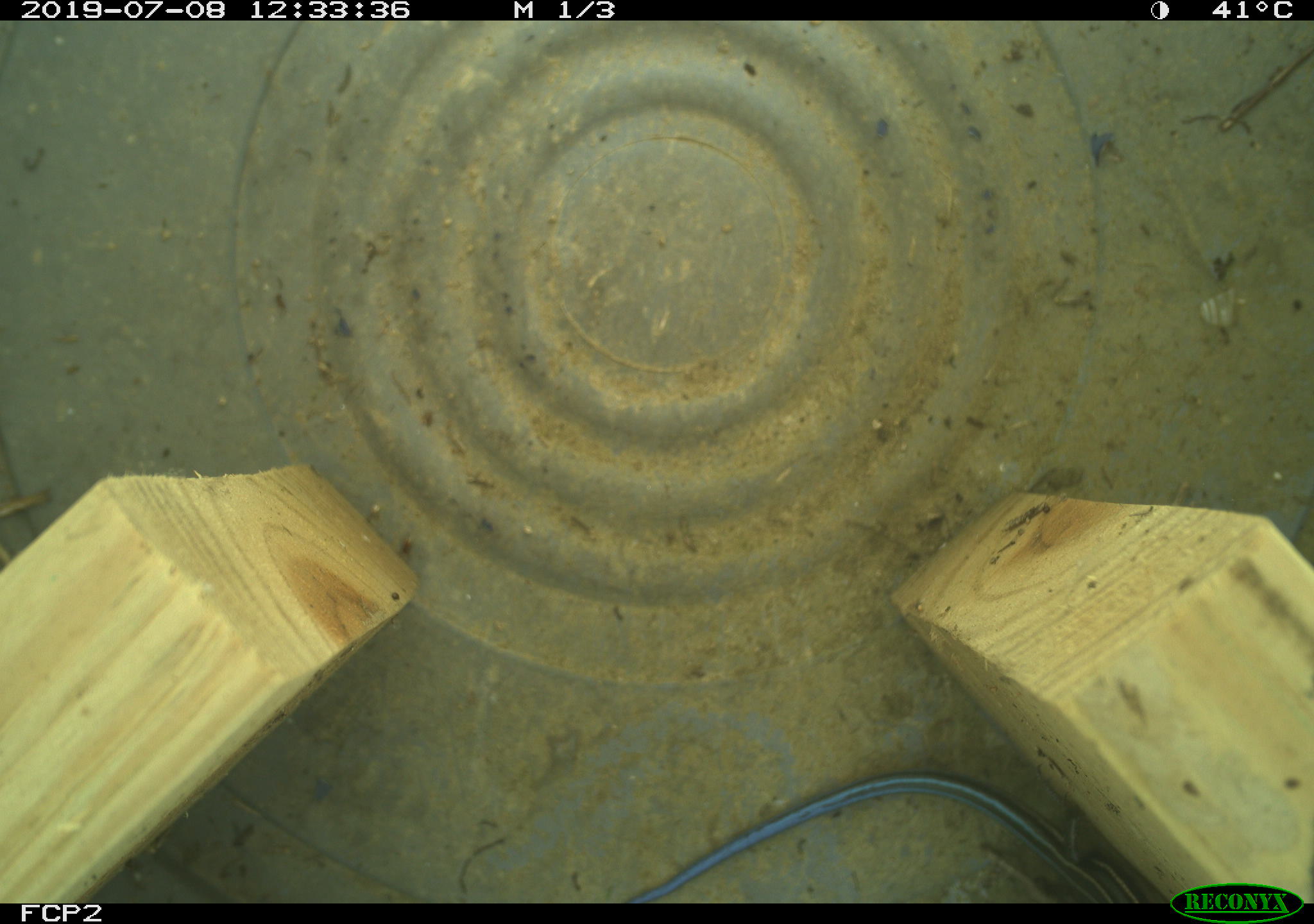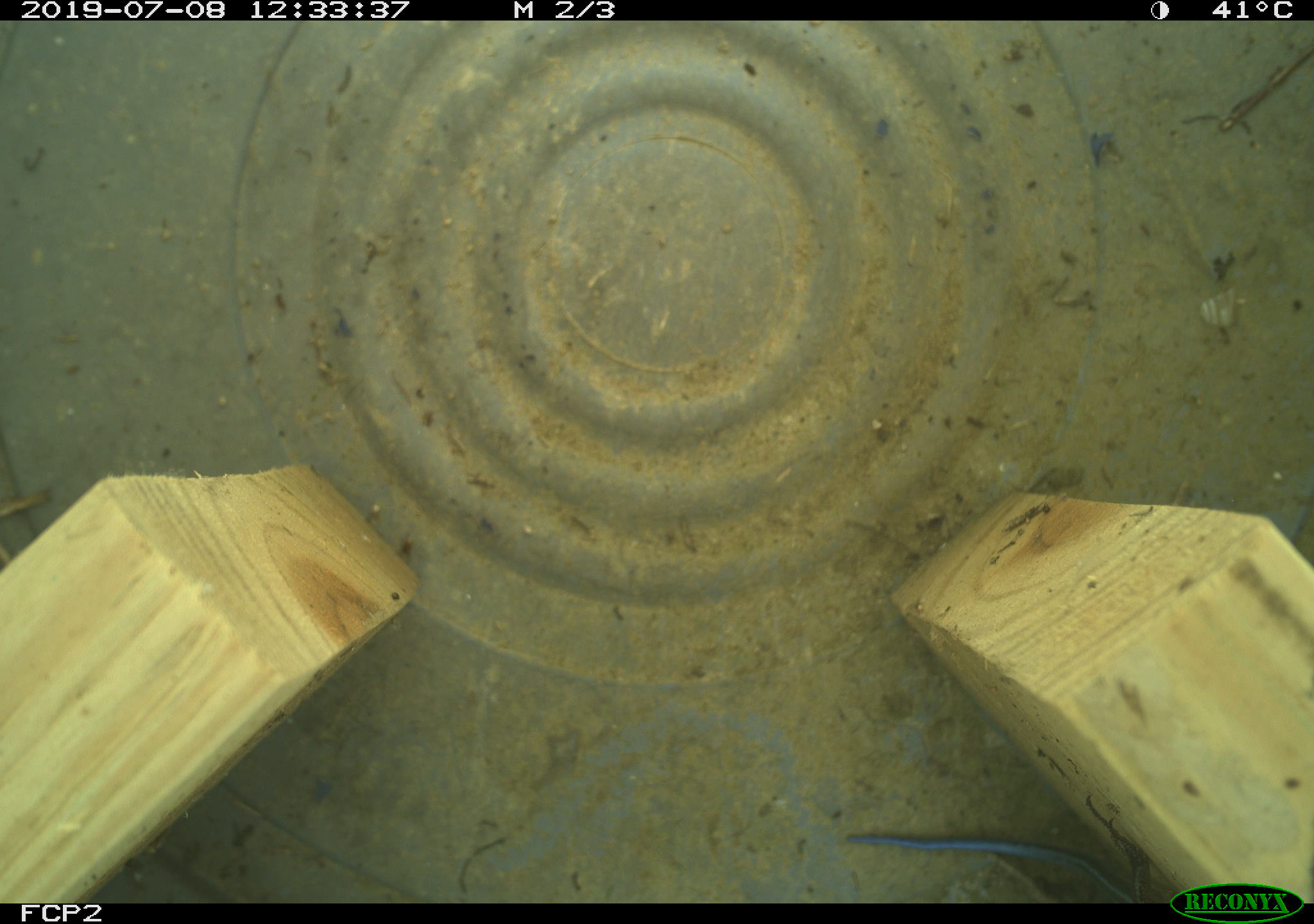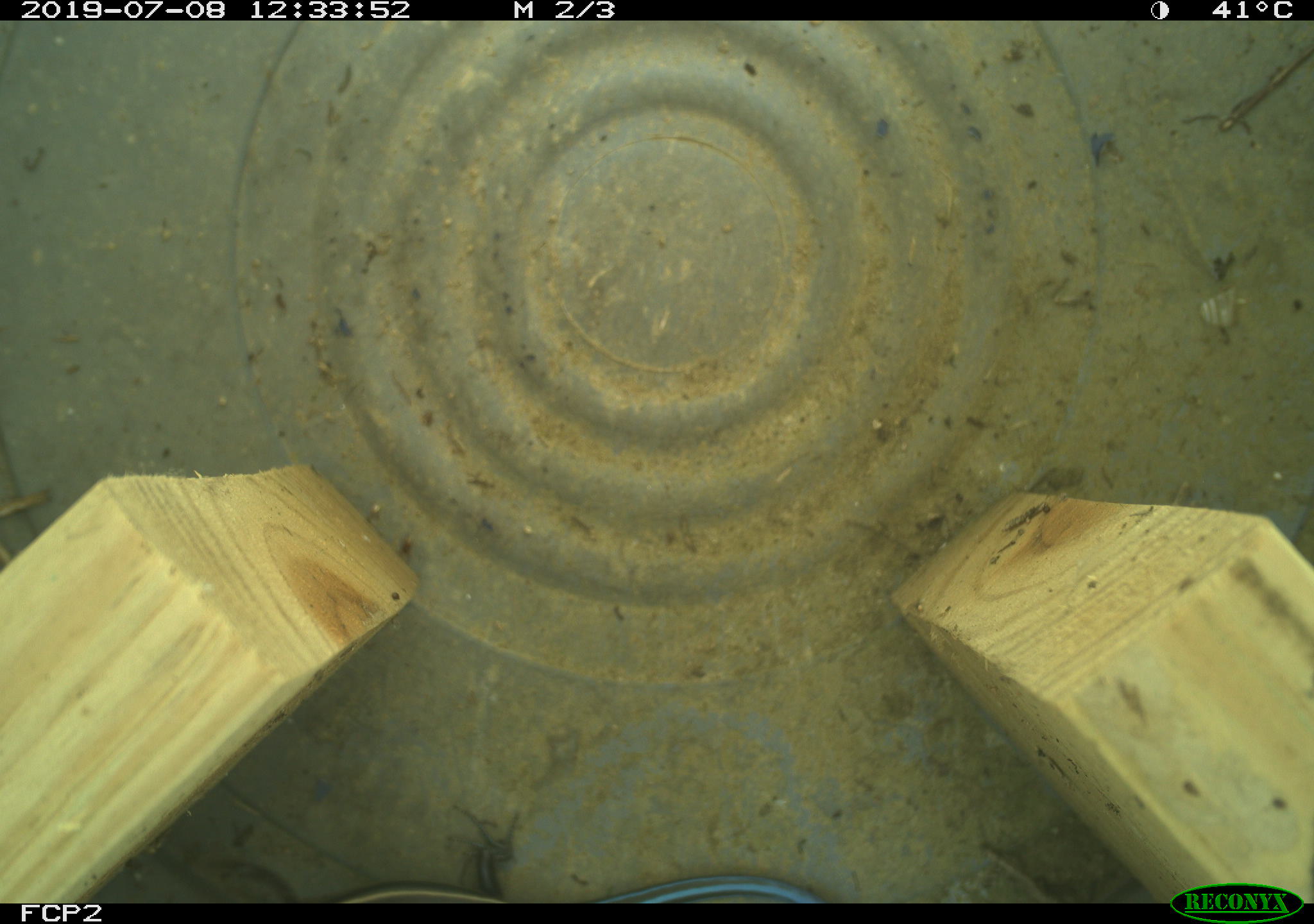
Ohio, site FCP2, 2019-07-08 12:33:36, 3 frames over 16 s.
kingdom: Animalia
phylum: Chordata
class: Reptilia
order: Squamata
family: Scincidae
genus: Plestiodon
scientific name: Plestiodon fasciatus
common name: common five-lined skink